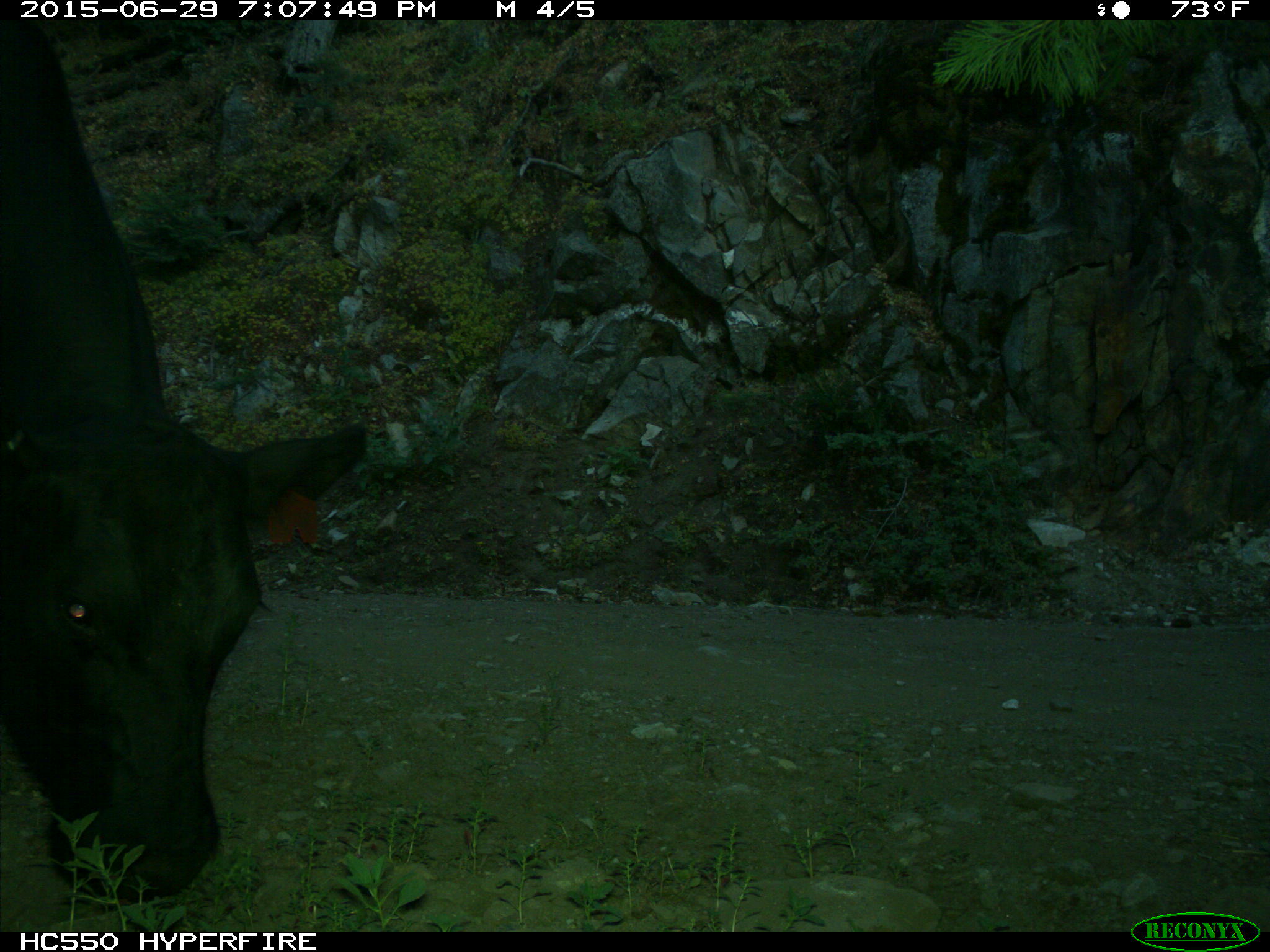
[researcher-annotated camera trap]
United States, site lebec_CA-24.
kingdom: Animalia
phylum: Chordata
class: Mammalia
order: Artiodactyla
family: Bovidae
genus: Bos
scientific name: Bos taurus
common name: domestic cow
Bos taurus (domestic cow).